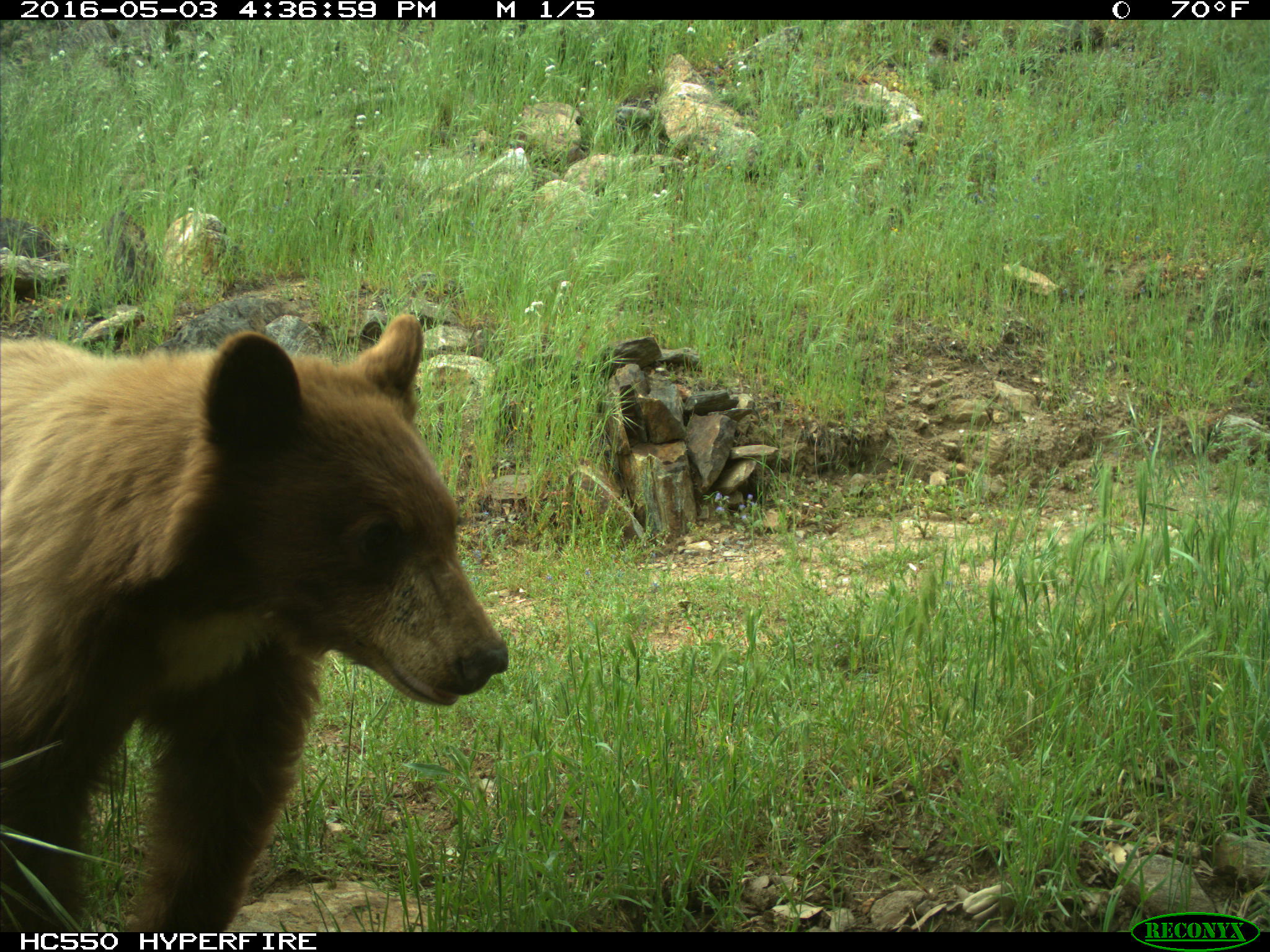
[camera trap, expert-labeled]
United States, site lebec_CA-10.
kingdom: Animalia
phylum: Chordata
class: Mammalia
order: Carnivora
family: Ursidae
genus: Ursus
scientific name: Ursus americanus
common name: american black bear